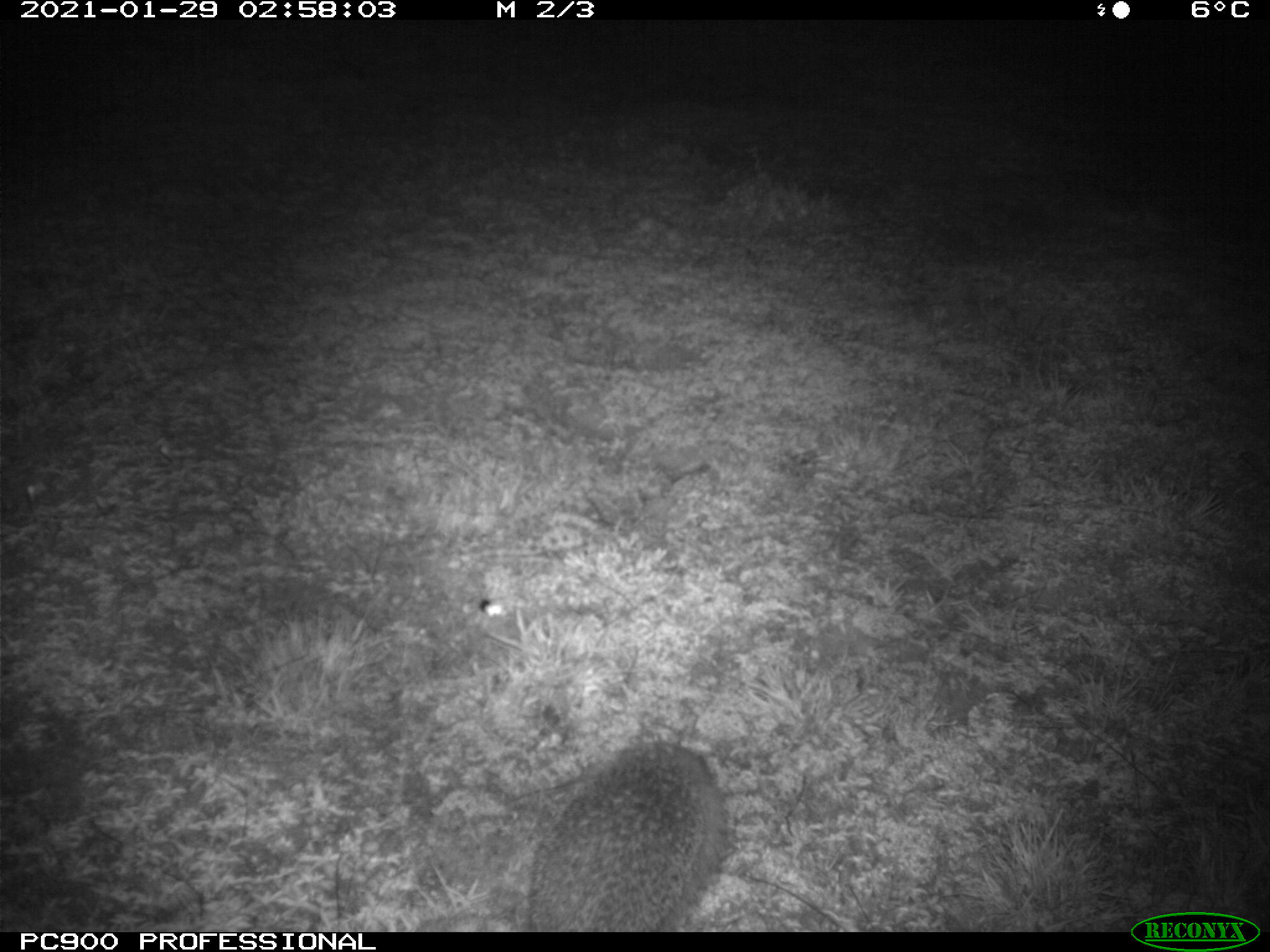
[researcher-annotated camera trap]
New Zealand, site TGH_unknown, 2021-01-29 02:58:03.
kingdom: Animalia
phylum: Chordata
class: Mammalia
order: Eulipotyphla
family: Erinaceidae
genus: Erinaceus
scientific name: Erinaceus europaeus europaeus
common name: european hedgehog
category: hedgehog